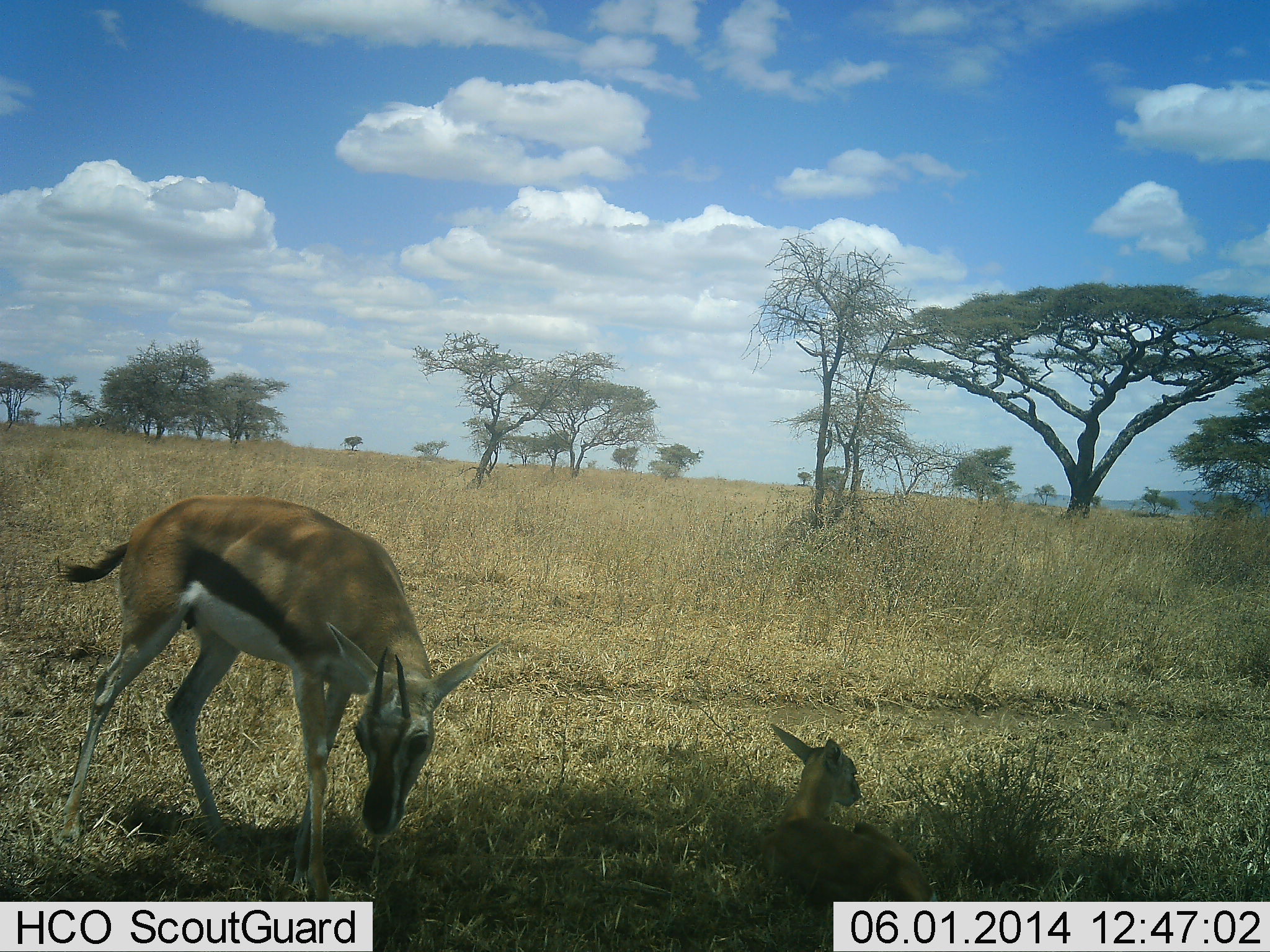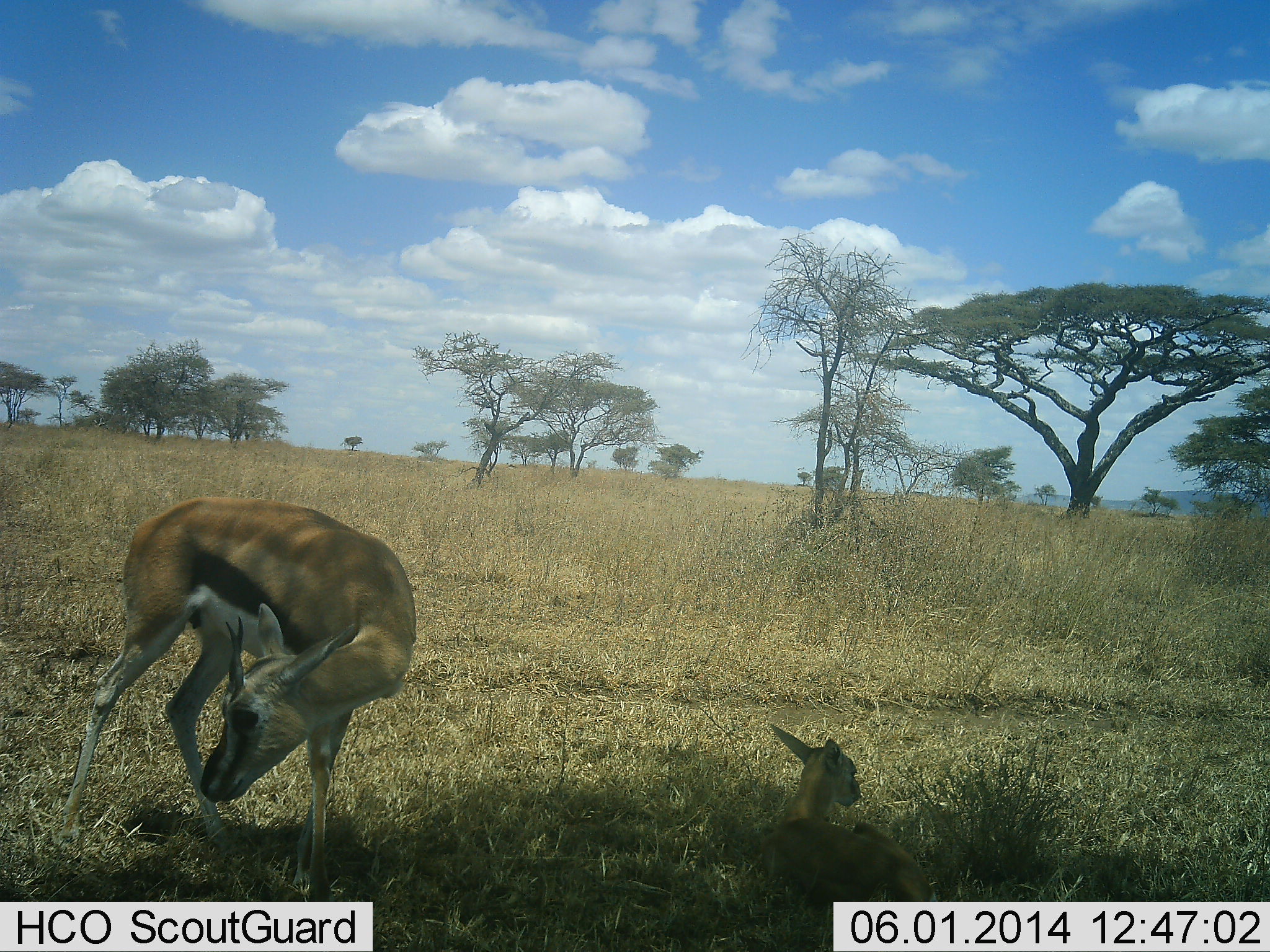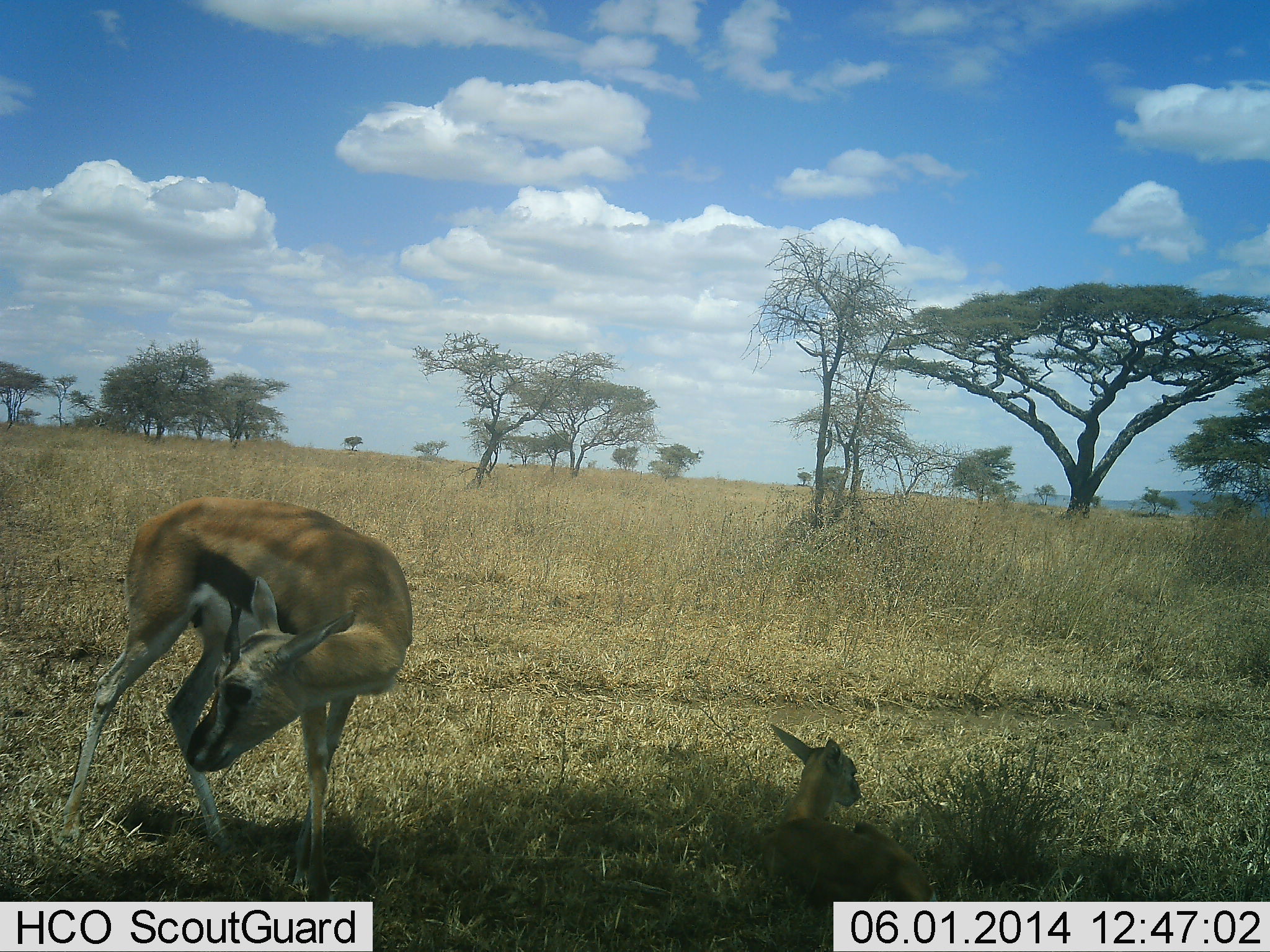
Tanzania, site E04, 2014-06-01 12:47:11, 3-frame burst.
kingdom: Animalia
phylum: Chordata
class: Mammalia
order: Artiodactyla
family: Bovidae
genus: Eudorcas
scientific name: Eudorcas thomsonii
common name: thomson's gazelle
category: gazellethomsons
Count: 2.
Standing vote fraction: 80%.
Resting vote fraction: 80%.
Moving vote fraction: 0%.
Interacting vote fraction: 0%.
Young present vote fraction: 60%.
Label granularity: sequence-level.